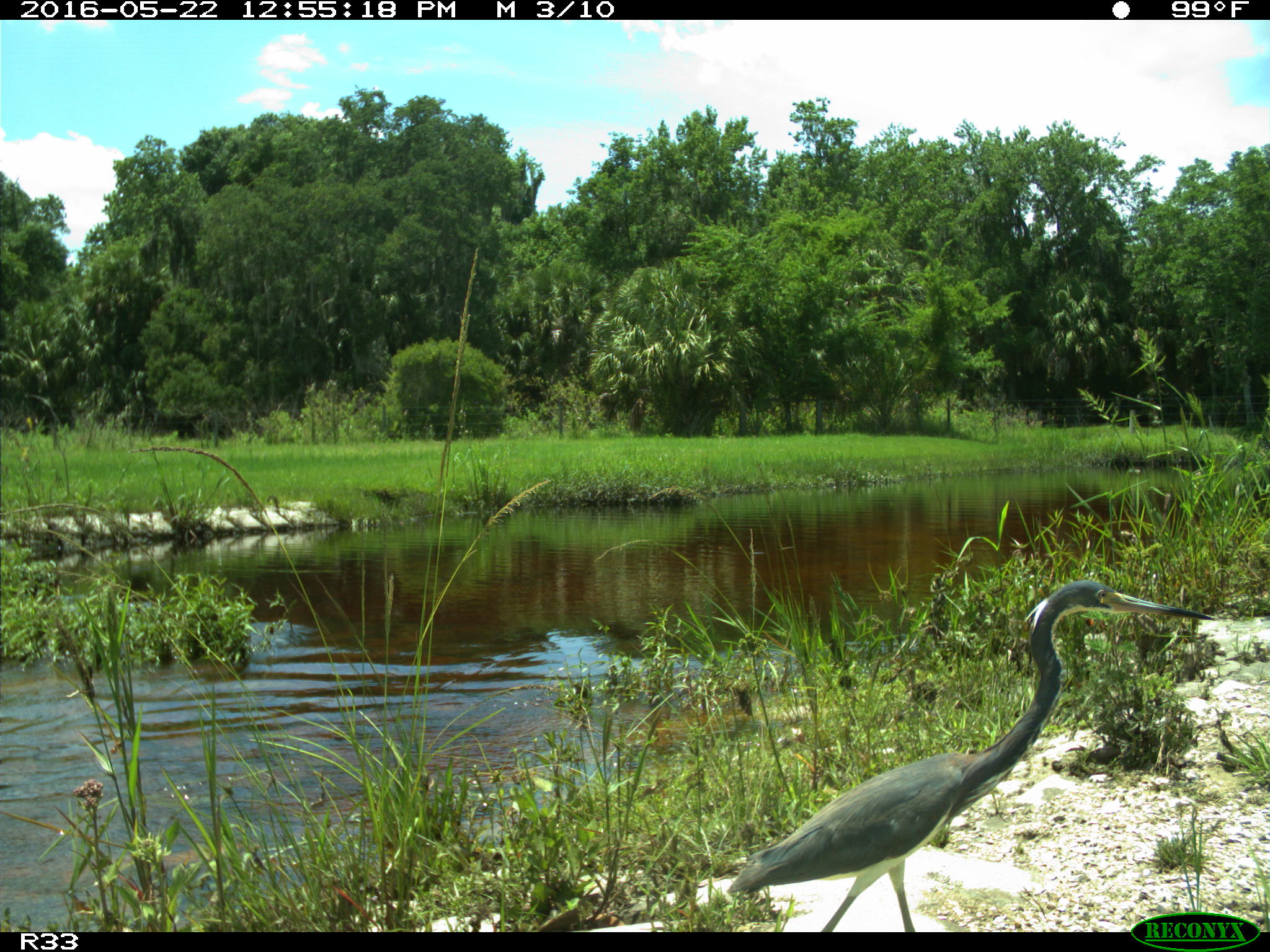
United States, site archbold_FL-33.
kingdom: Animalia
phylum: Chordata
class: Aves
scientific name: Aves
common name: birds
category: unidentified bird